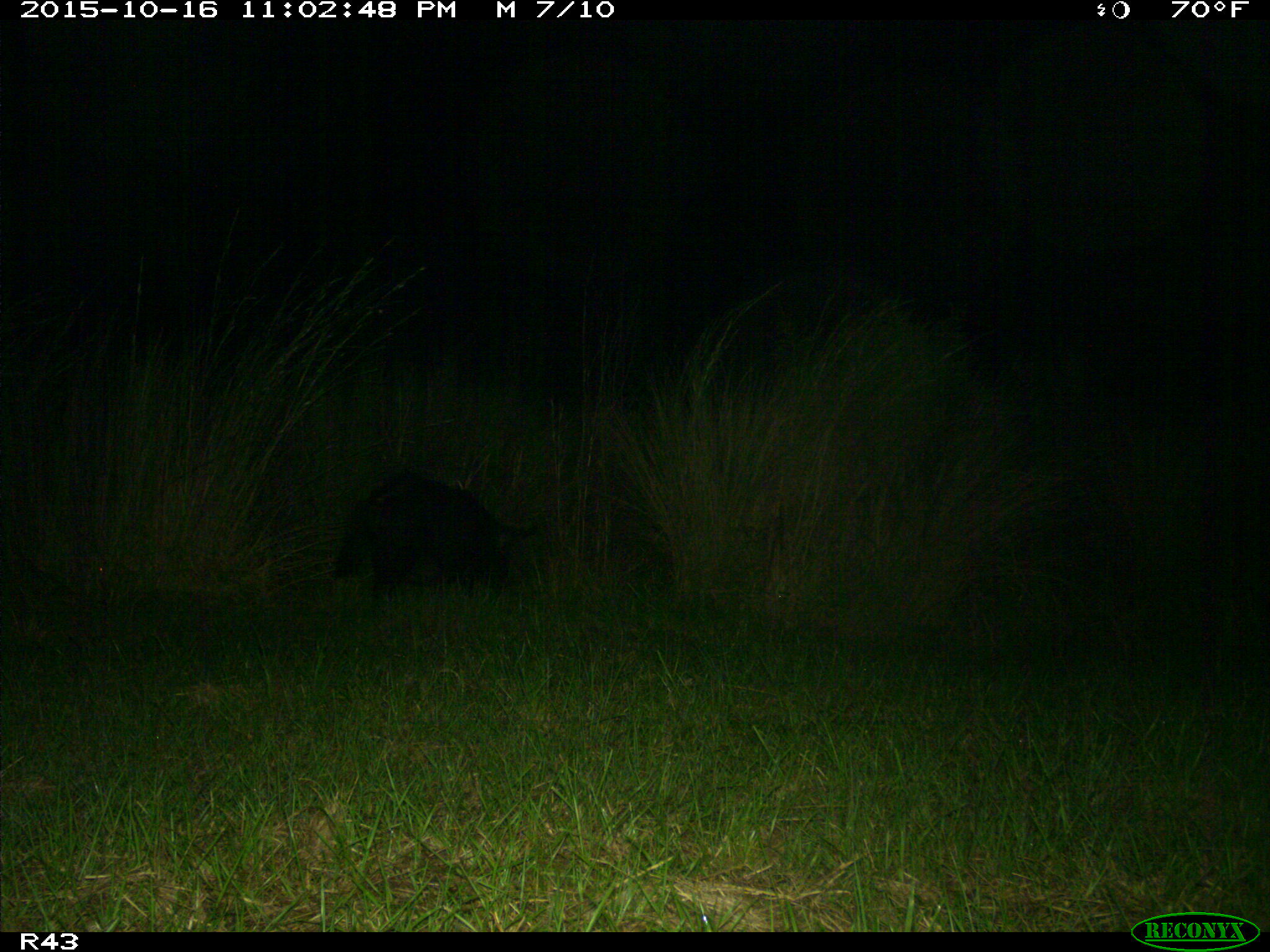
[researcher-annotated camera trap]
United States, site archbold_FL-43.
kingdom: Animalia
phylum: Chordata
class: Mammalia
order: Artiodactyla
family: Suidae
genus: Sus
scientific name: Sus scrofa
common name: wild boar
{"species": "Sus scrofa (wild boar)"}